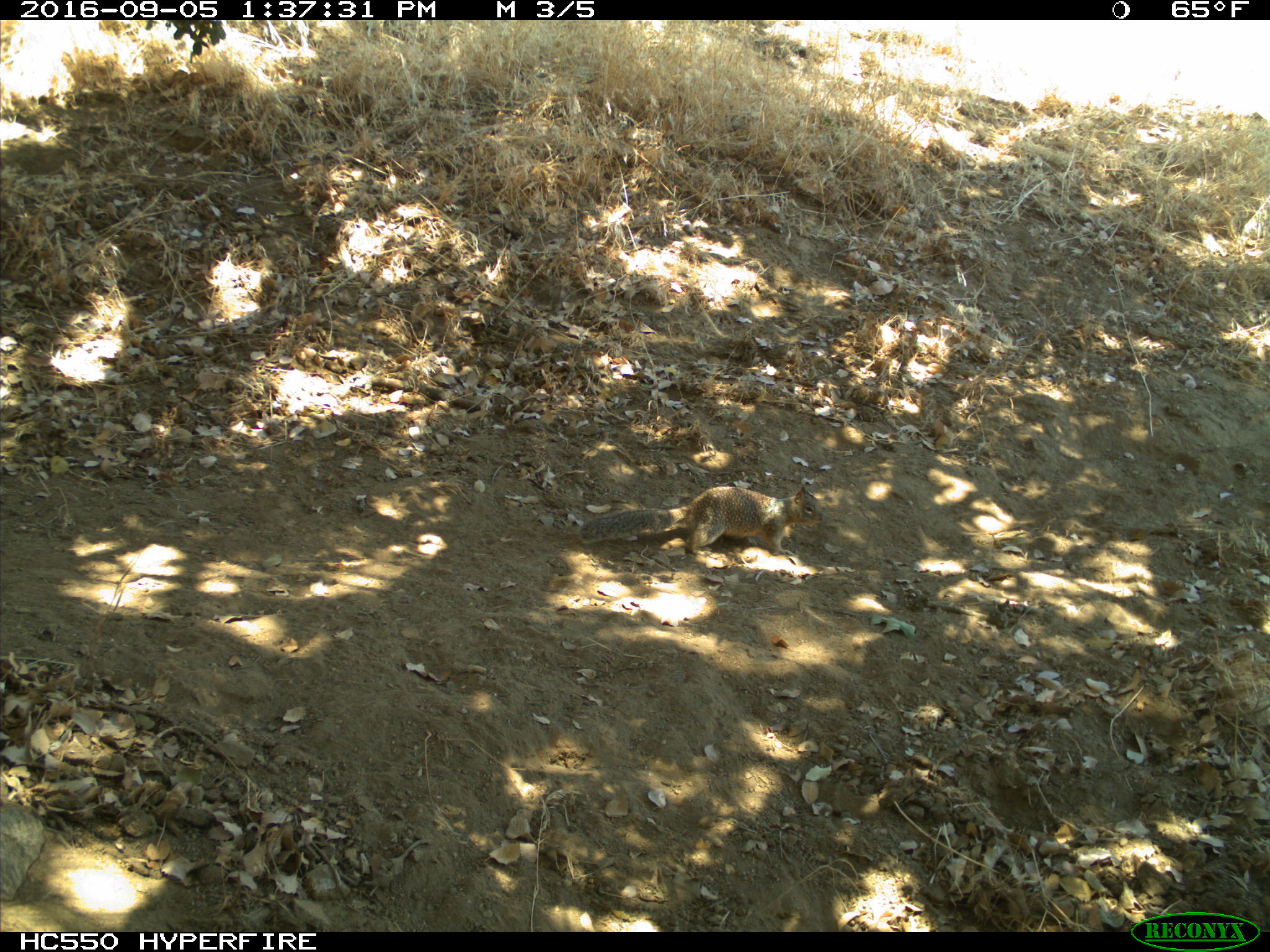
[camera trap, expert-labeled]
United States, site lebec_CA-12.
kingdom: Animalia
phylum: Chordata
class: Mammalia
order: Rodentia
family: Sciuridae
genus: Otospermophilus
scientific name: Otospermophilus beecheyi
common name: california ground squirrel